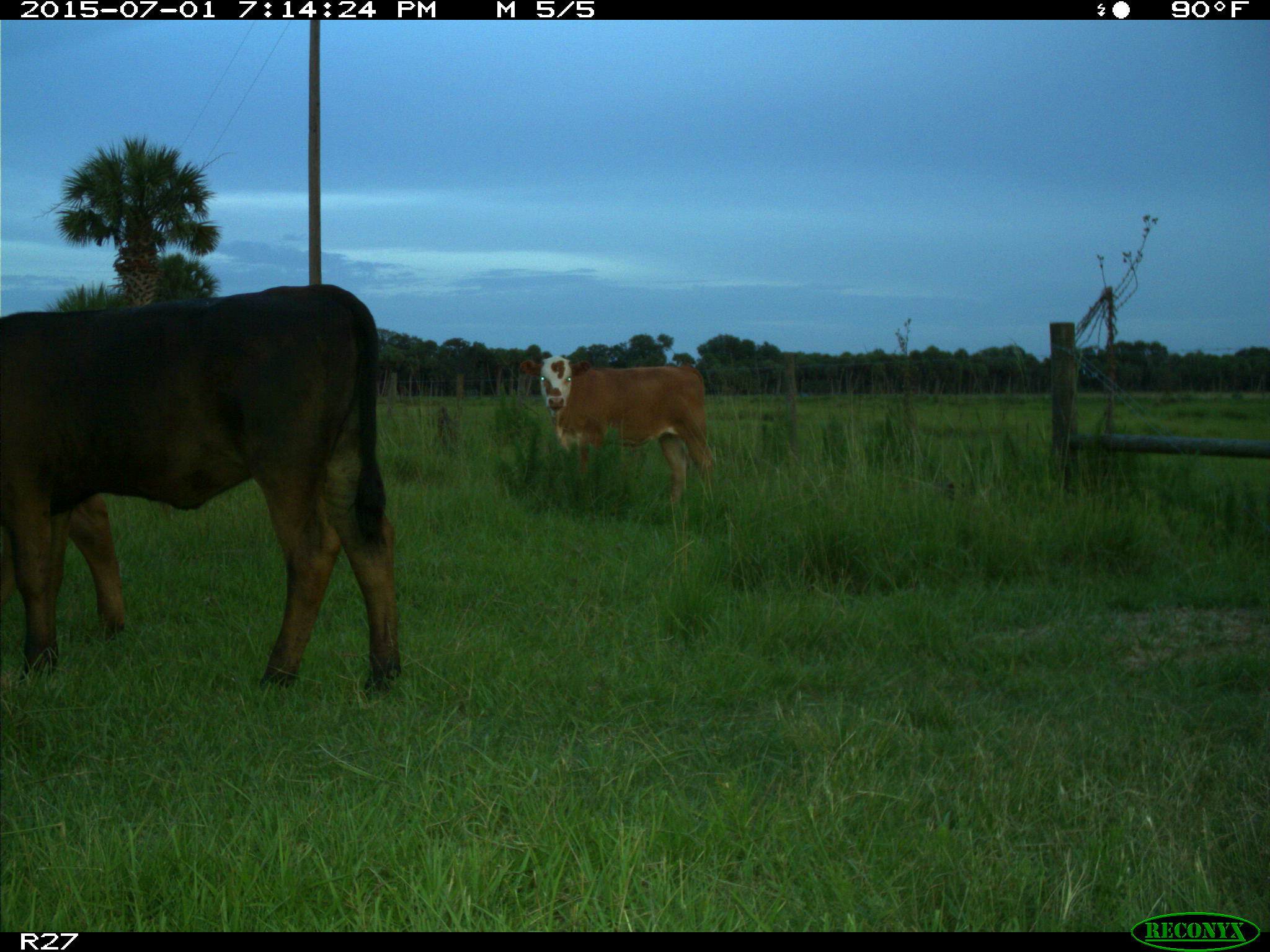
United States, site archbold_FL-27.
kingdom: Animalia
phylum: Chordata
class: Mammalia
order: Artiodactyla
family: Bovidae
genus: Bos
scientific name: Bos taurus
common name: domestic cow